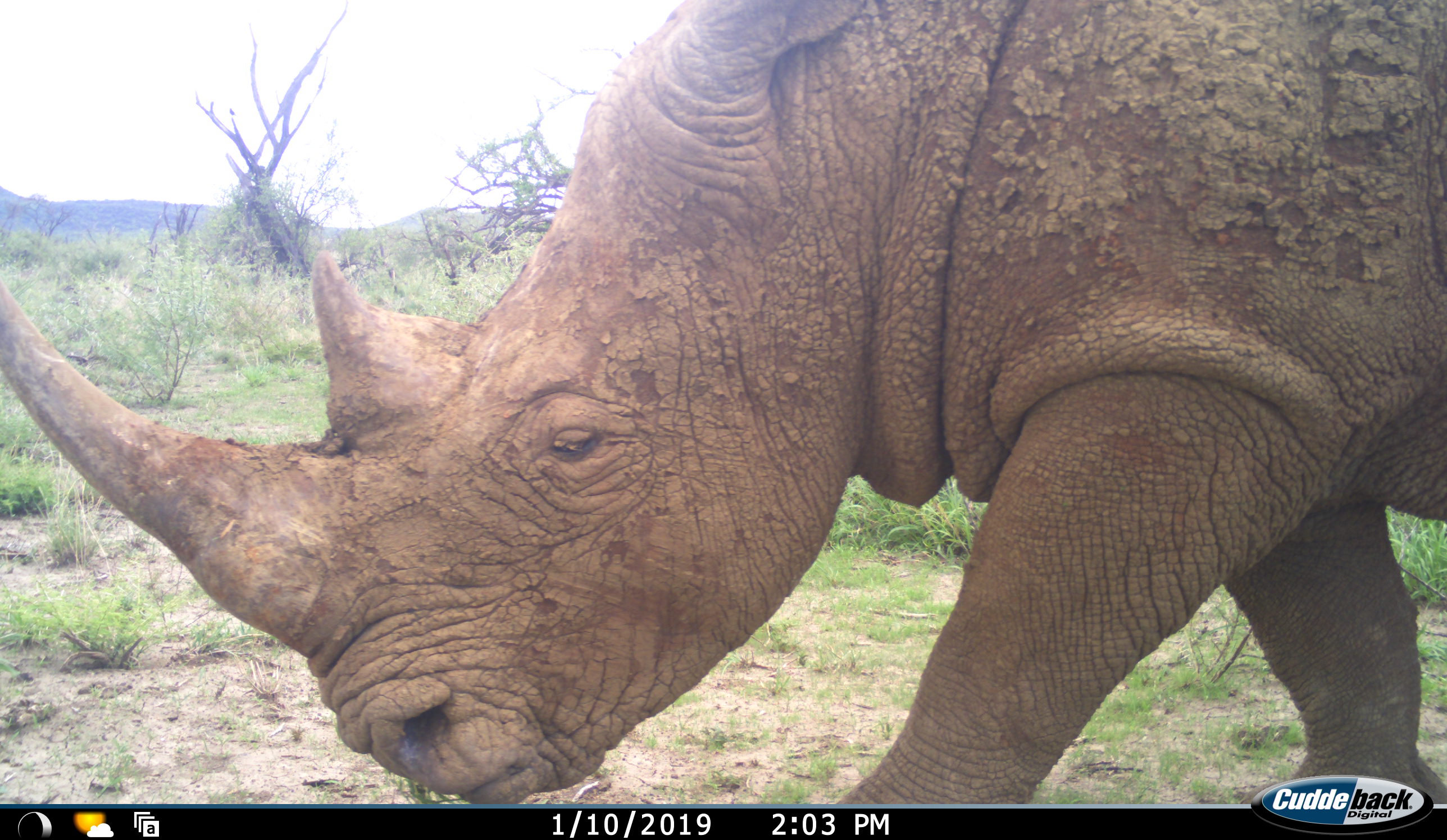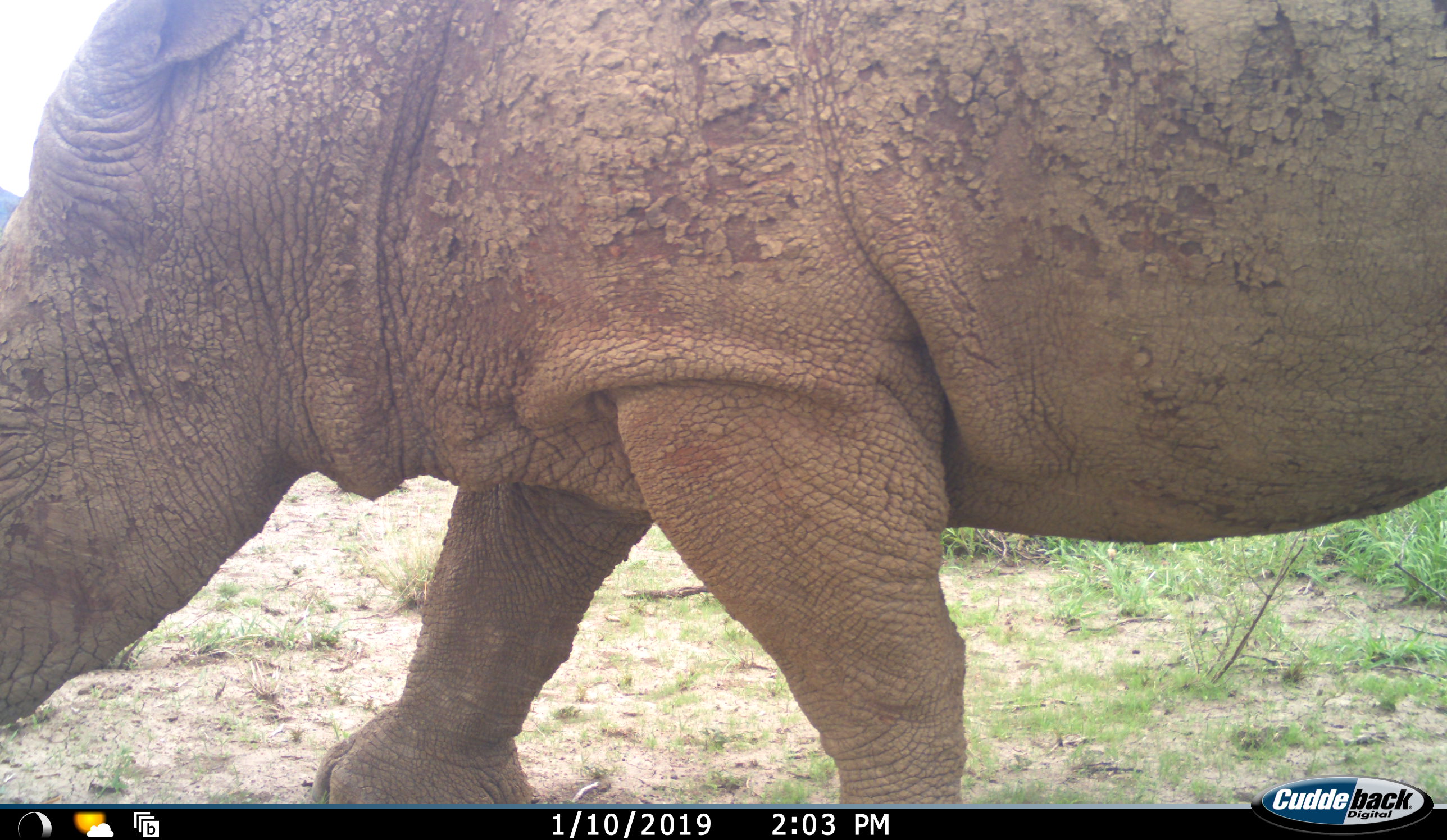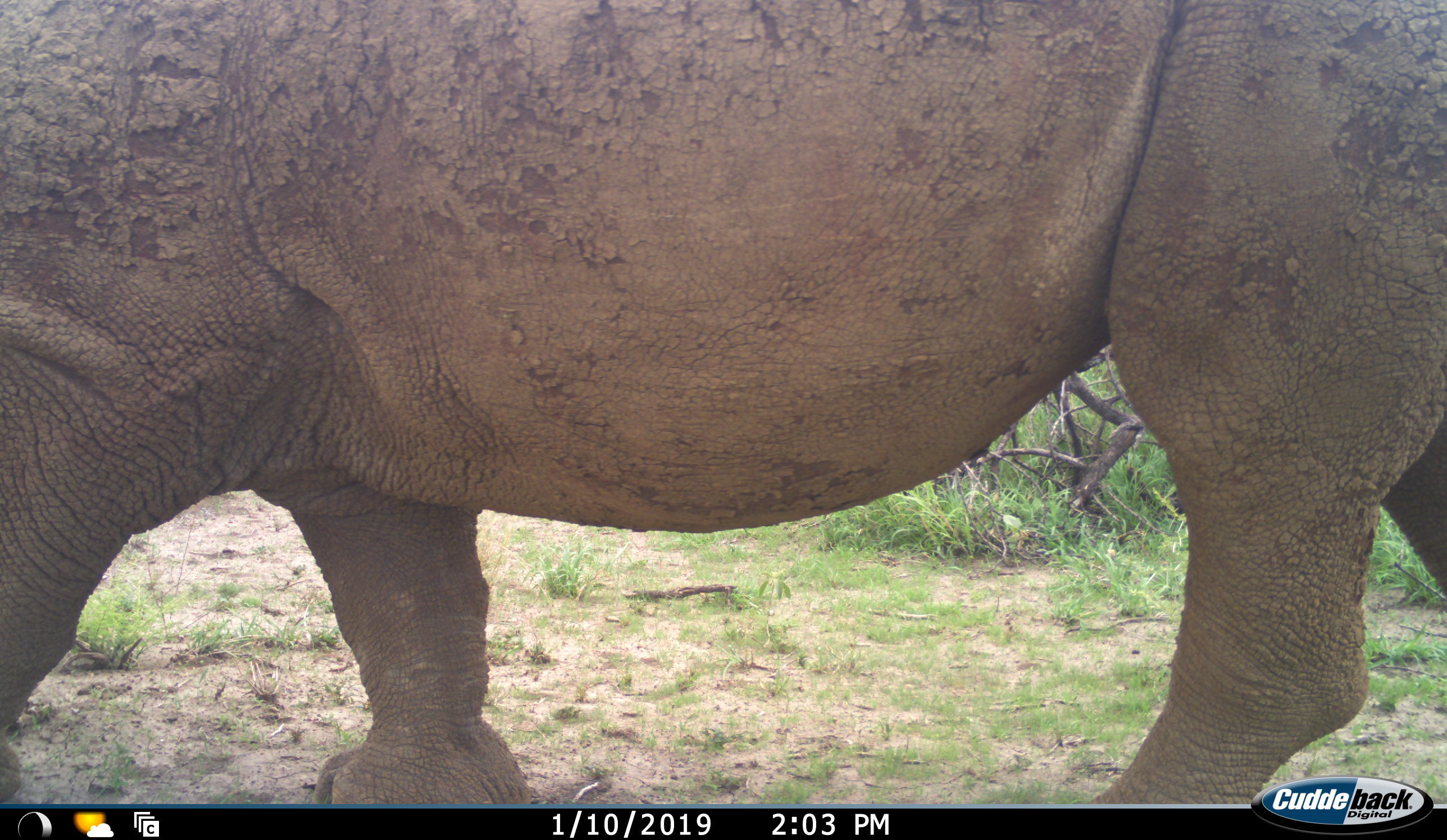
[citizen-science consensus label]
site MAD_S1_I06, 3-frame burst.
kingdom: Animalia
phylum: Chordata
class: Mammalia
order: Perissodactyla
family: Rhinocerotidae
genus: Ceratotherium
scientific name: Ceratotherium simum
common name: white rhinoceros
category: rhinoceroswhite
Rhinoceroswhite (white rhinoceros) (Ceratotherium simum), count 1. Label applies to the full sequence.